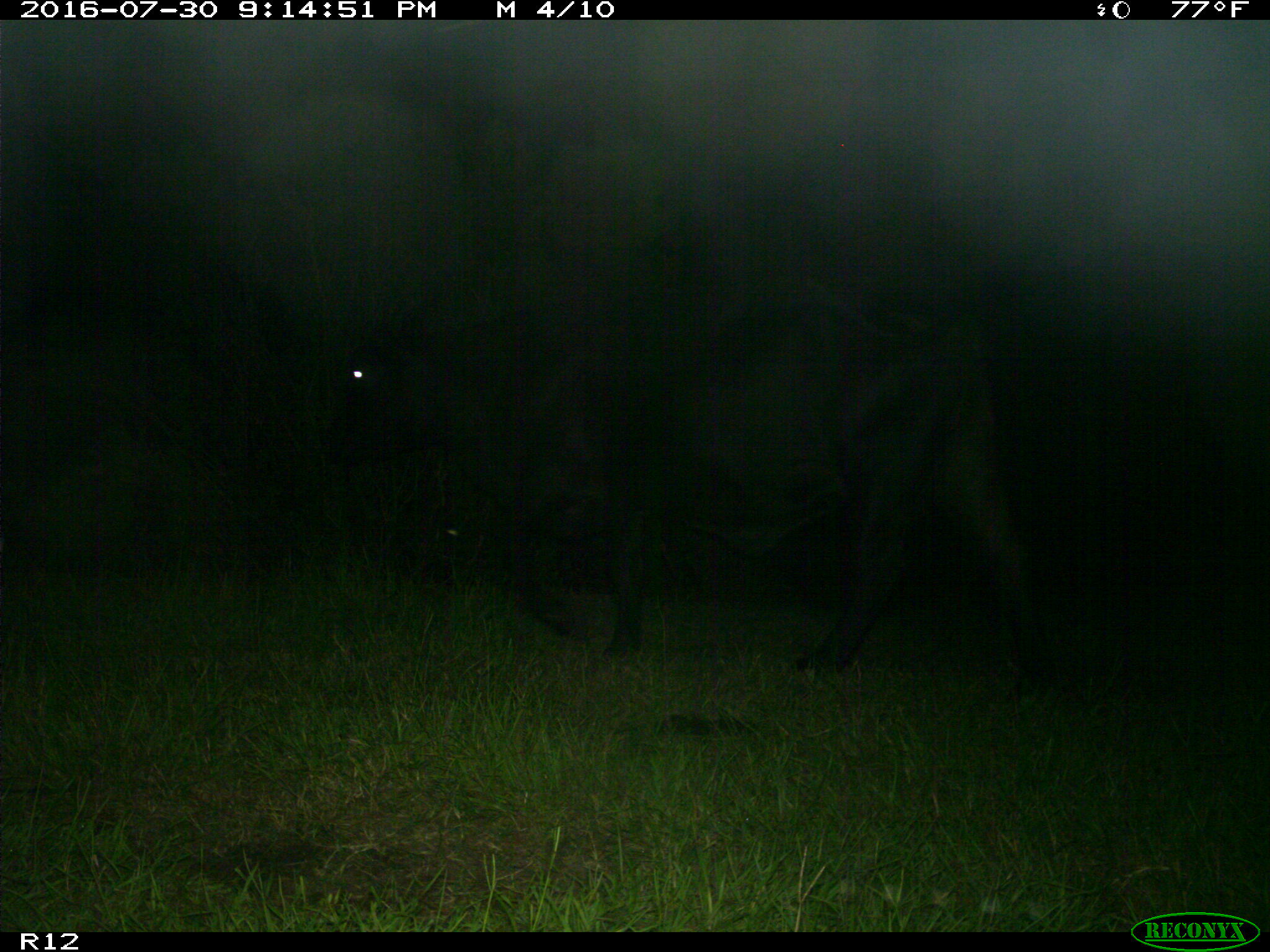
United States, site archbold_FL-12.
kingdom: Animalia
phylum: Chordata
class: Mammalia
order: Artiodactyla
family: Bovidae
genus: Bos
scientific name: Bos taurus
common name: domestic cow